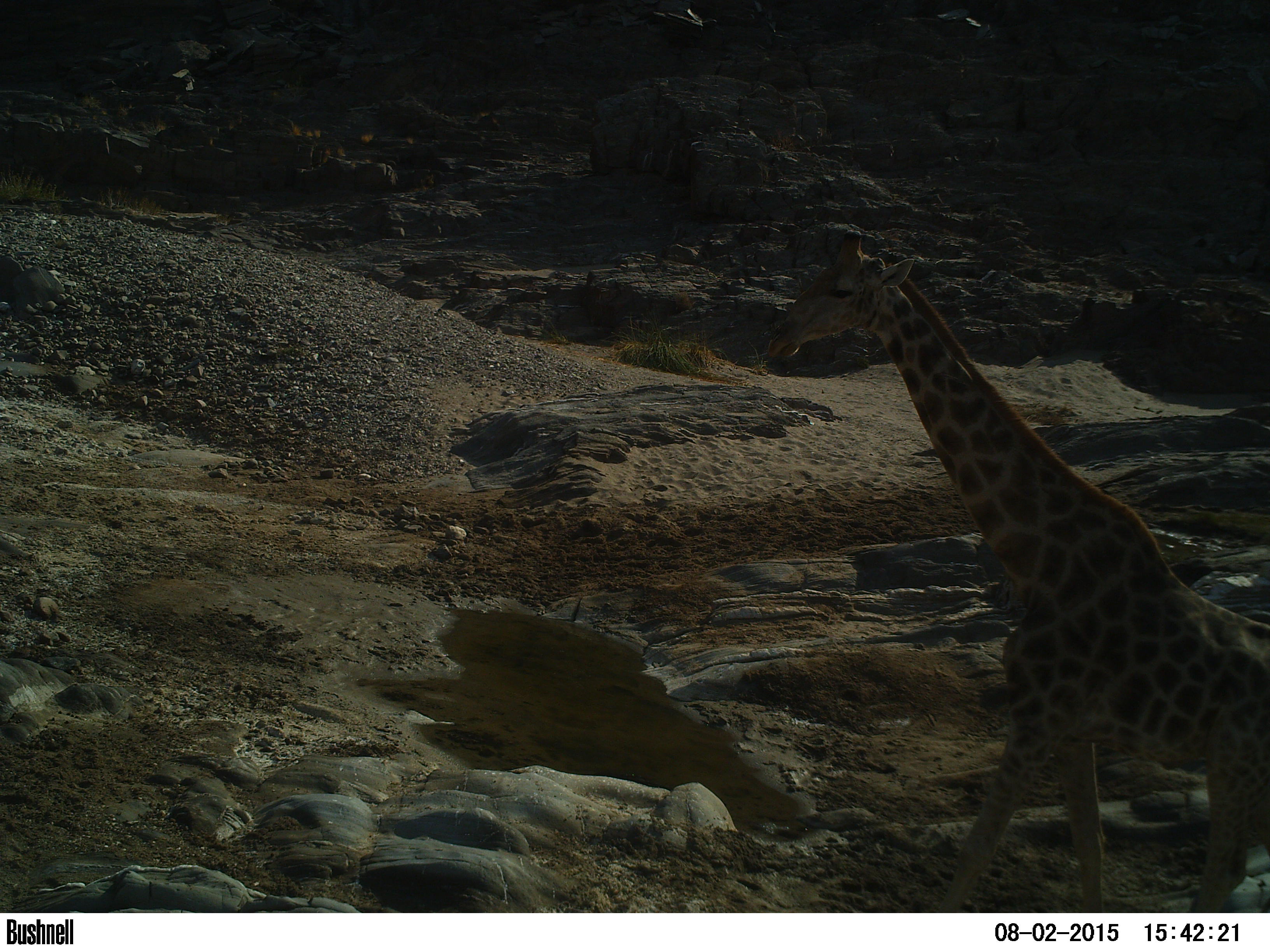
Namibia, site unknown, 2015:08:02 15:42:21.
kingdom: Animalia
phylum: Chordata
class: Mammalia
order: Artiodactyla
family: Giraffidae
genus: Giraffa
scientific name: Giraffa camelopardalis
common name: giraffe